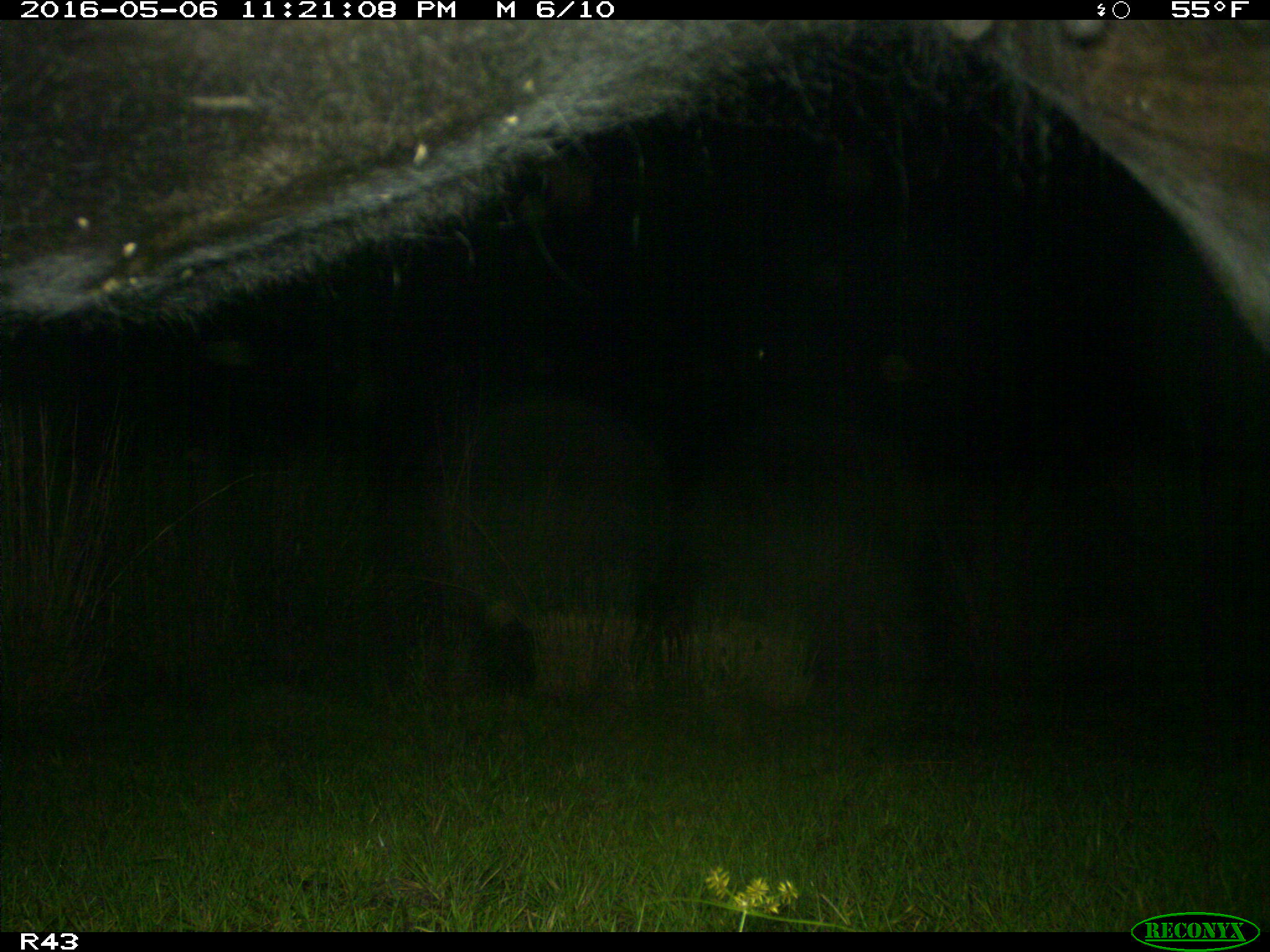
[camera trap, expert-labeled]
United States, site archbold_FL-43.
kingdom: Animalia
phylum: Chordata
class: Mammalia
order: Artiodactyla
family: Bovidae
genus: Bos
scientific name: Bos taurus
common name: domestic cow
Bos taurus (domestic cow).